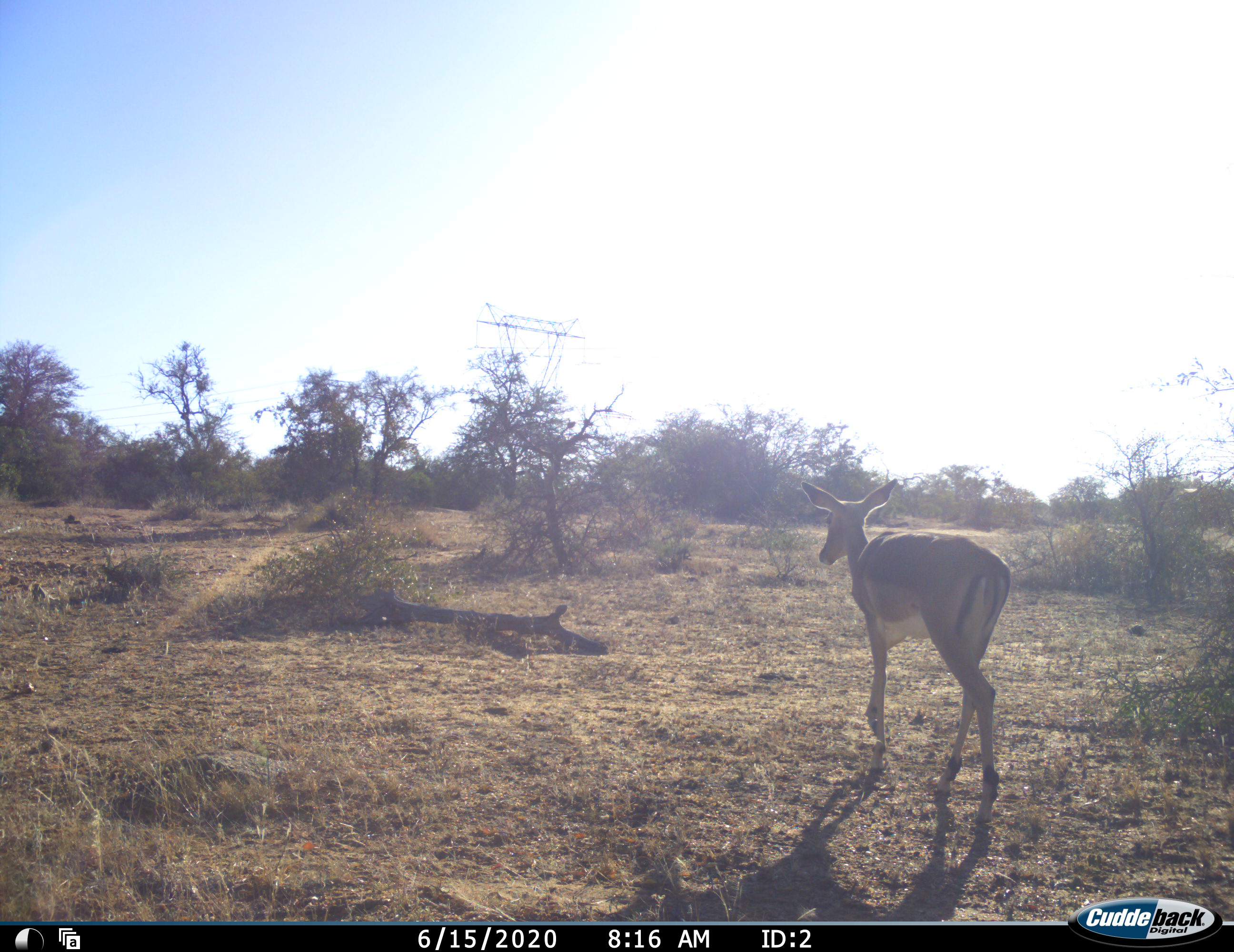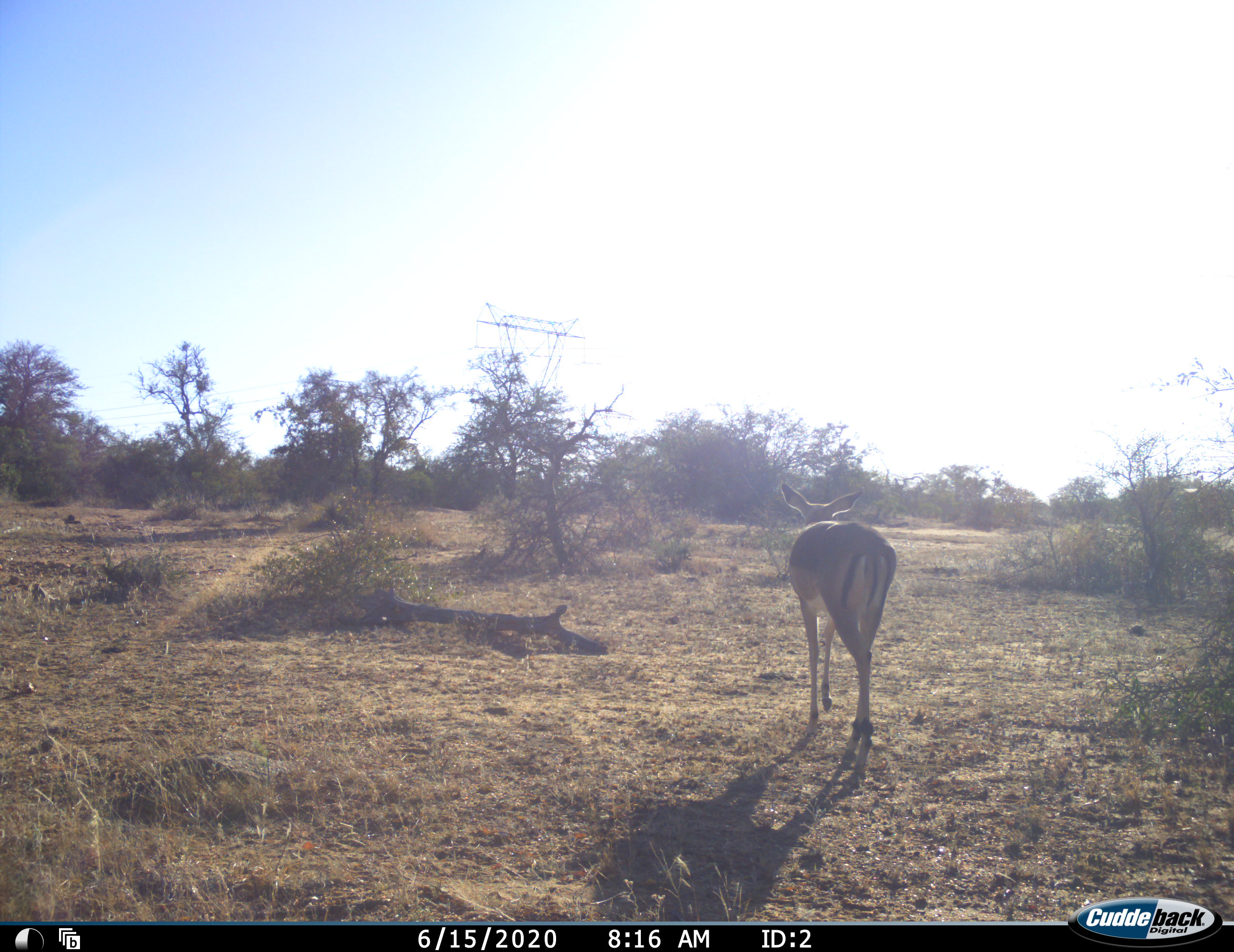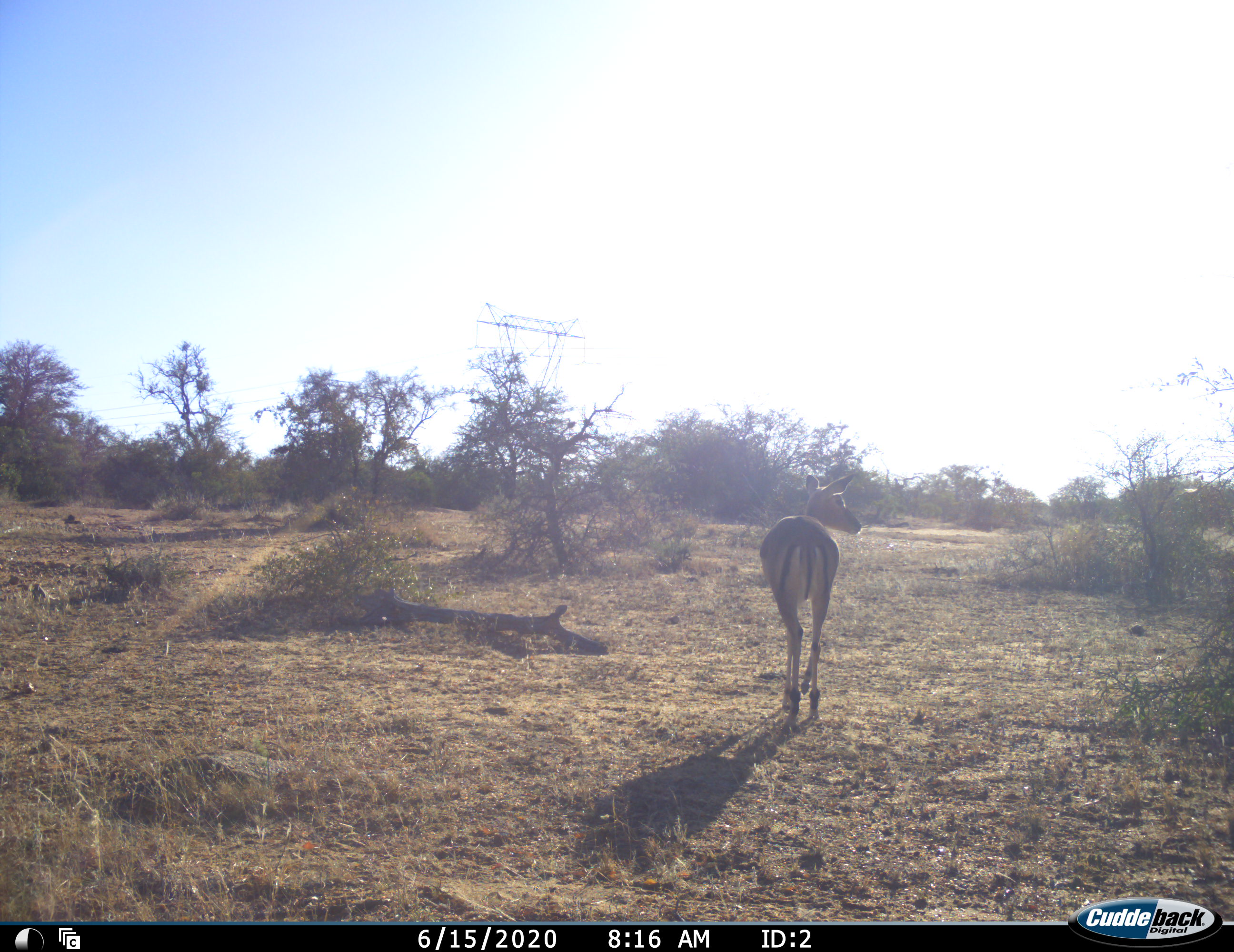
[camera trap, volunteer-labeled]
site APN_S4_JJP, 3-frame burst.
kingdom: Animalia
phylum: Chordata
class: Mammalia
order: Artiodactyla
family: Bovidae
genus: Aepyceros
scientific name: Aepyceros melampus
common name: impala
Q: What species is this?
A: Impala (Aepyceros melampus).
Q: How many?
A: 1.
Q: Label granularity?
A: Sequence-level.